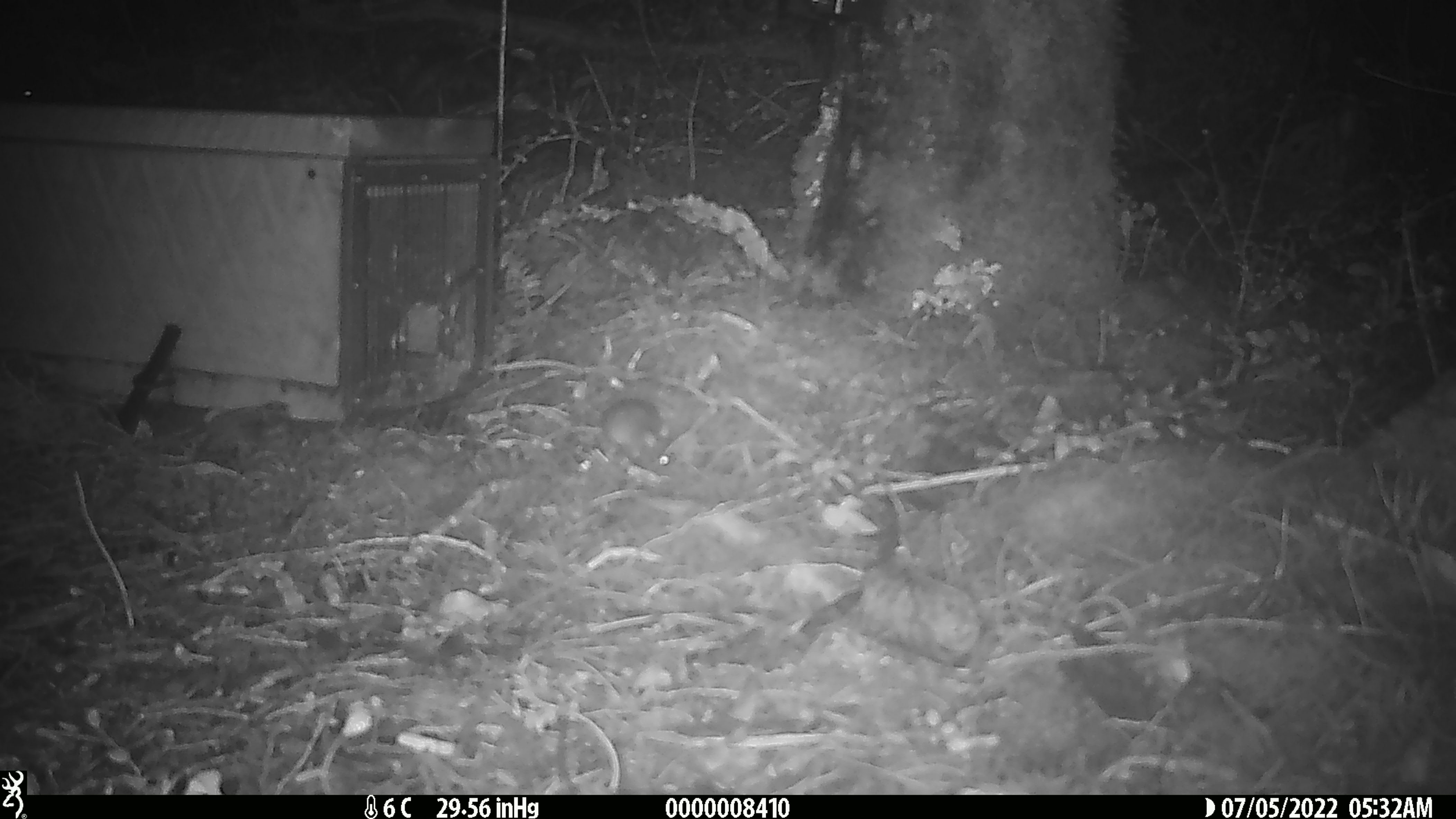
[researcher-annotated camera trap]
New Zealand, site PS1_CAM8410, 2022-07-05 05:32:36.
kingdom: Animalia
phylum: Chordata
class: Mammalia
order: Rodentia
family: Muridae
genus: Mus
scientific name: Mus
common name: mouse